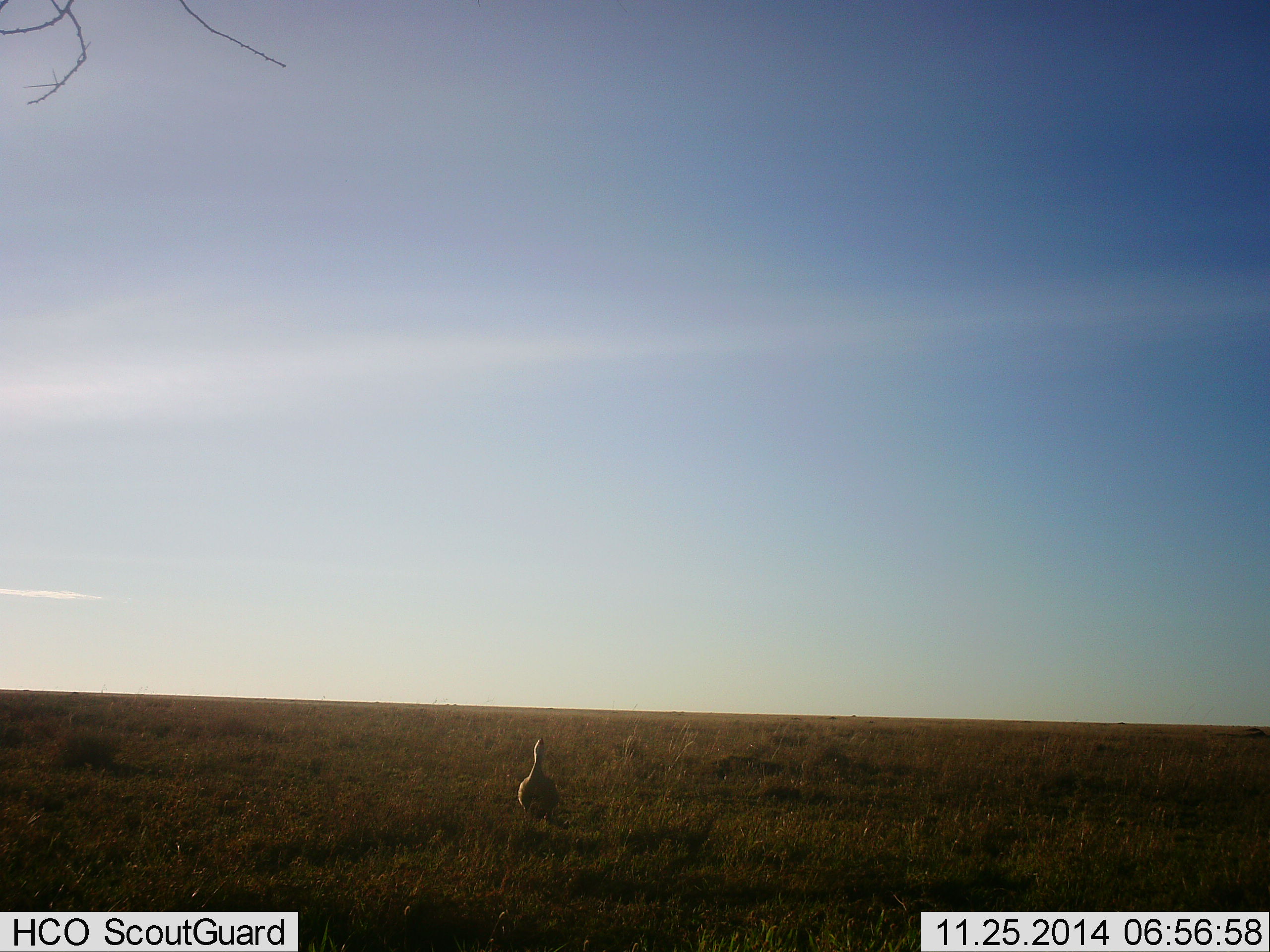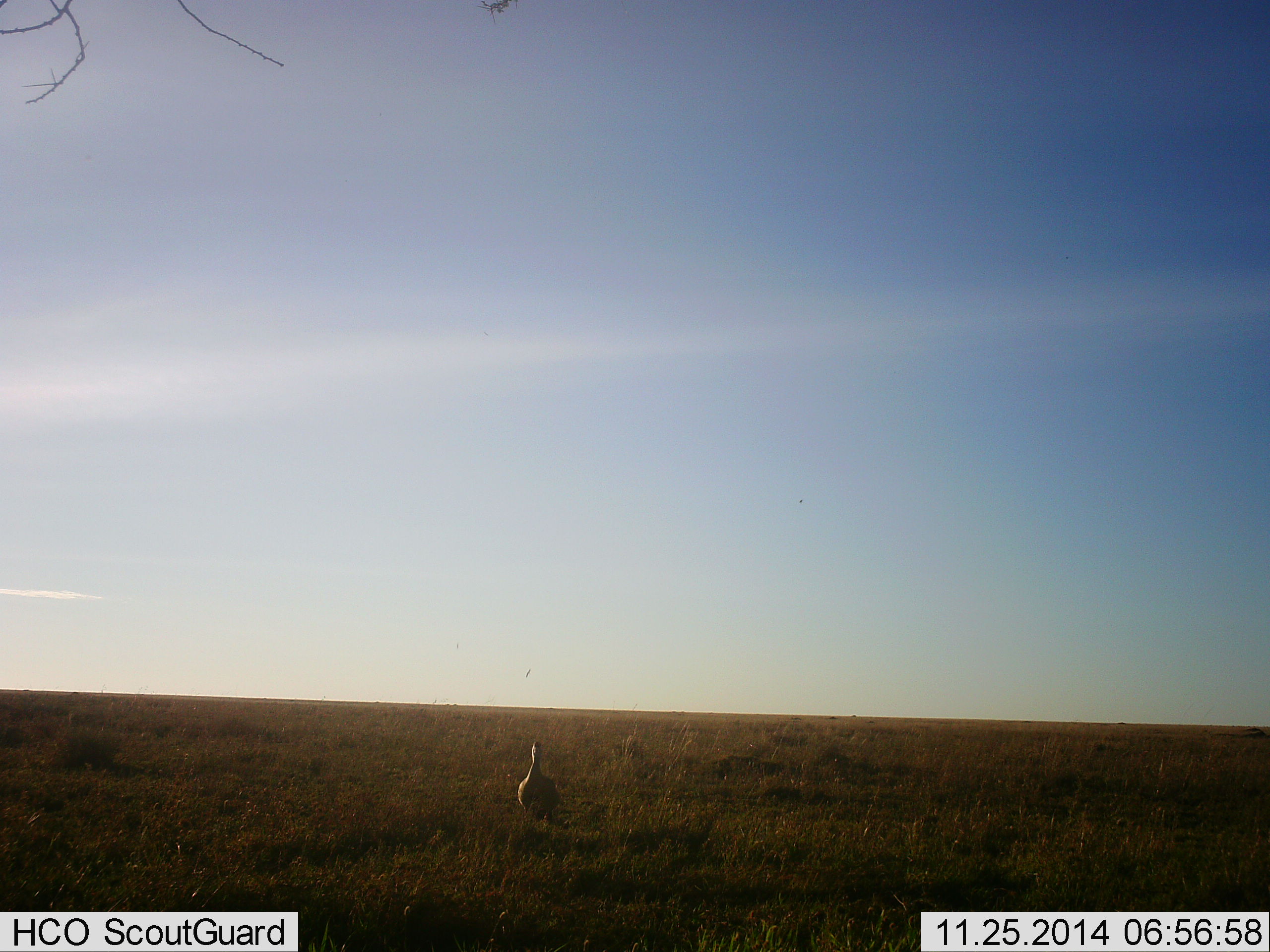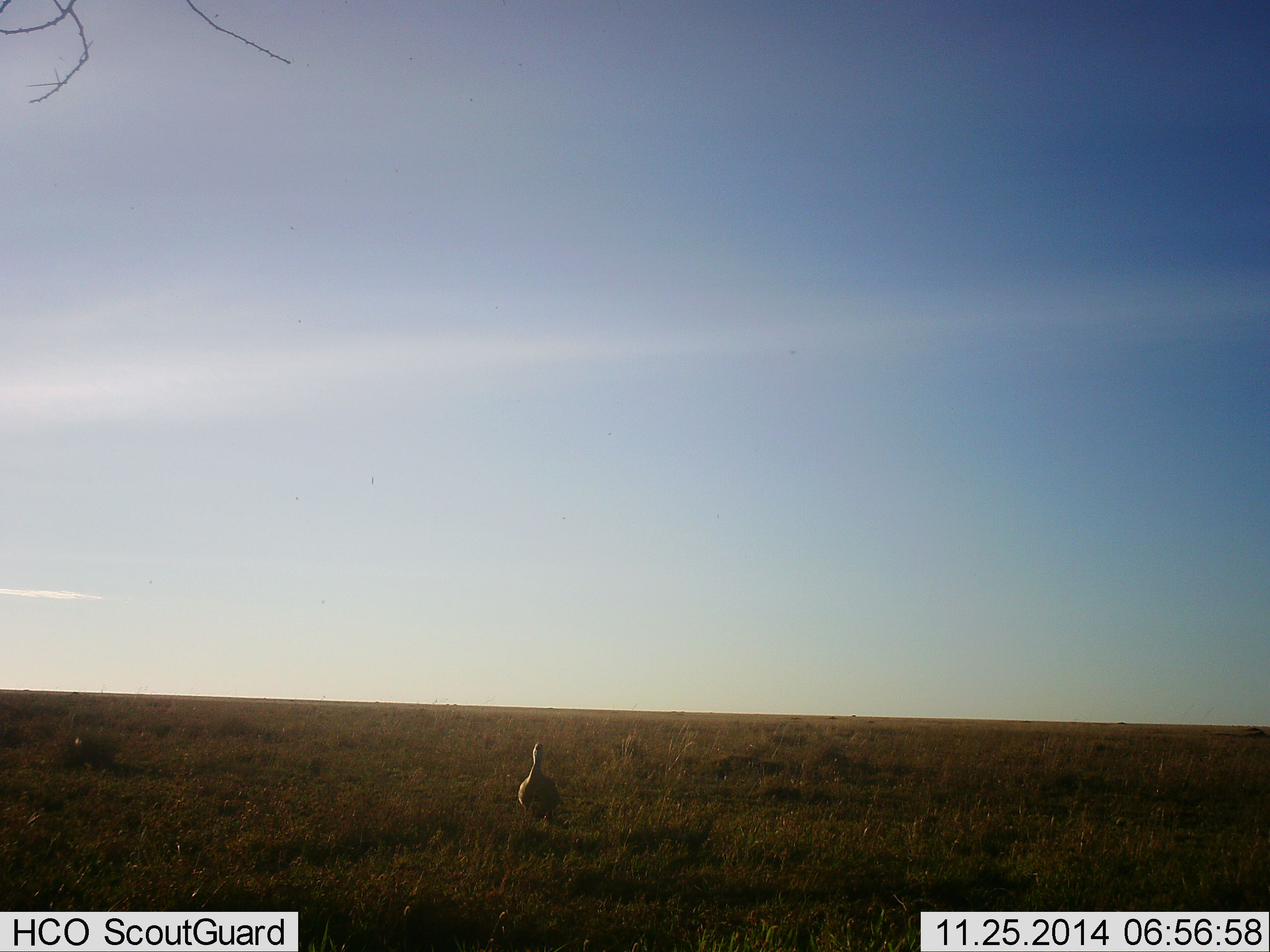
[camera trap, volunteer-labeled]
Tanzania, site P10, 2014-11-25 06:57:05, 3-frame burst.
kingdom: Animalia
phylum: Chordata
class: Aves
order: Galliformes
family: Numididae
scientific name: Numididae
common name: guinea fowl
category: guineafowl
Guineafowl (guinea fowl) (Numididae), count 1. Behavior (volunteer vote fractions): standing 100%, resting 0%, moving 0%, interacting 0%. Young present (vote fraction): 0%. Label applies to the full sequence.